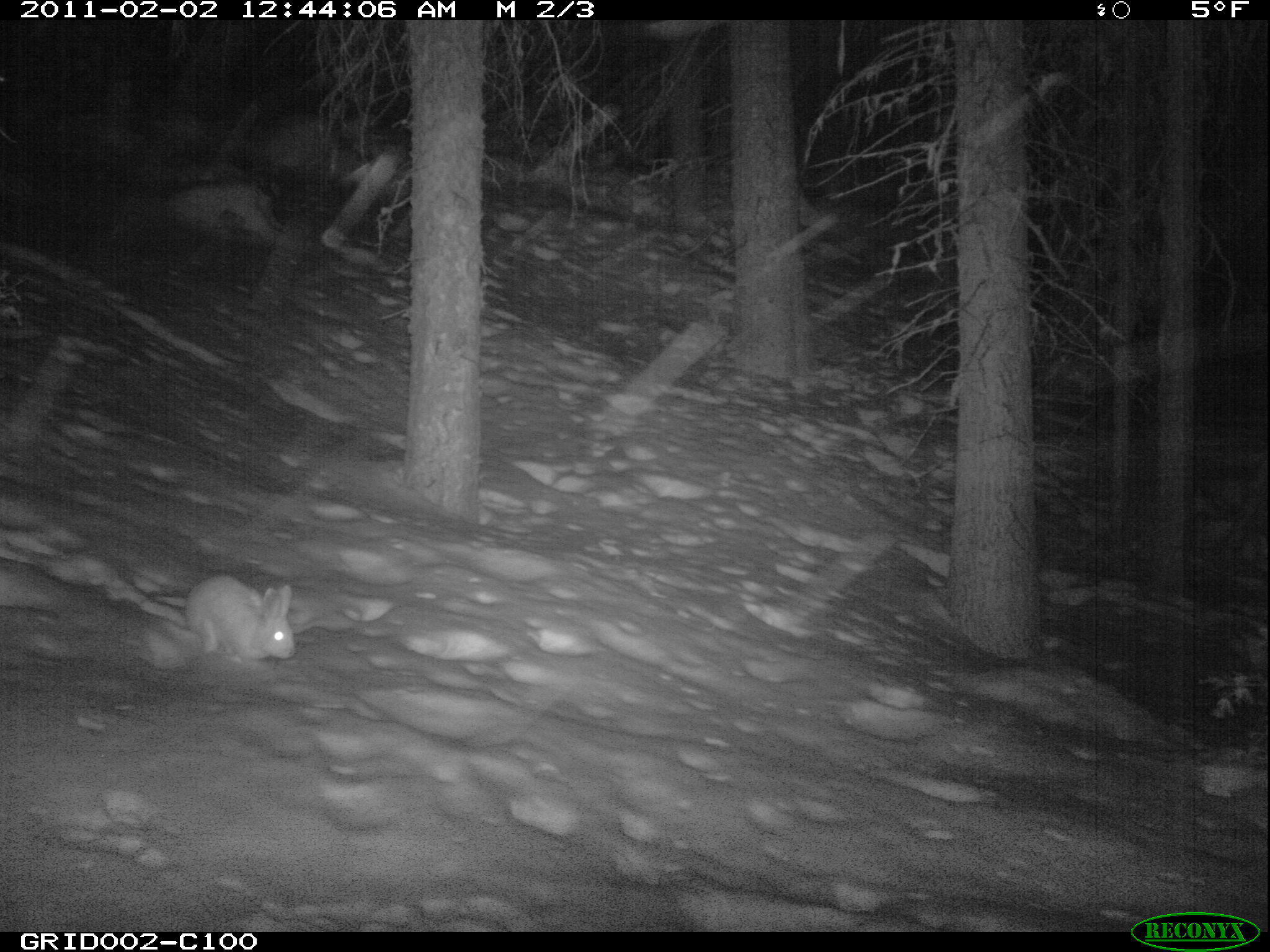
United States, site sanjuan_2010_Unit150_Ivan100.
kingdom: Animalia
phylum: Chordata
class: Mammalia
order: Lagomorpha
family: Leporidae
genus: Lepus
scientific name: Lepus americanus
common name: snowshoe hare